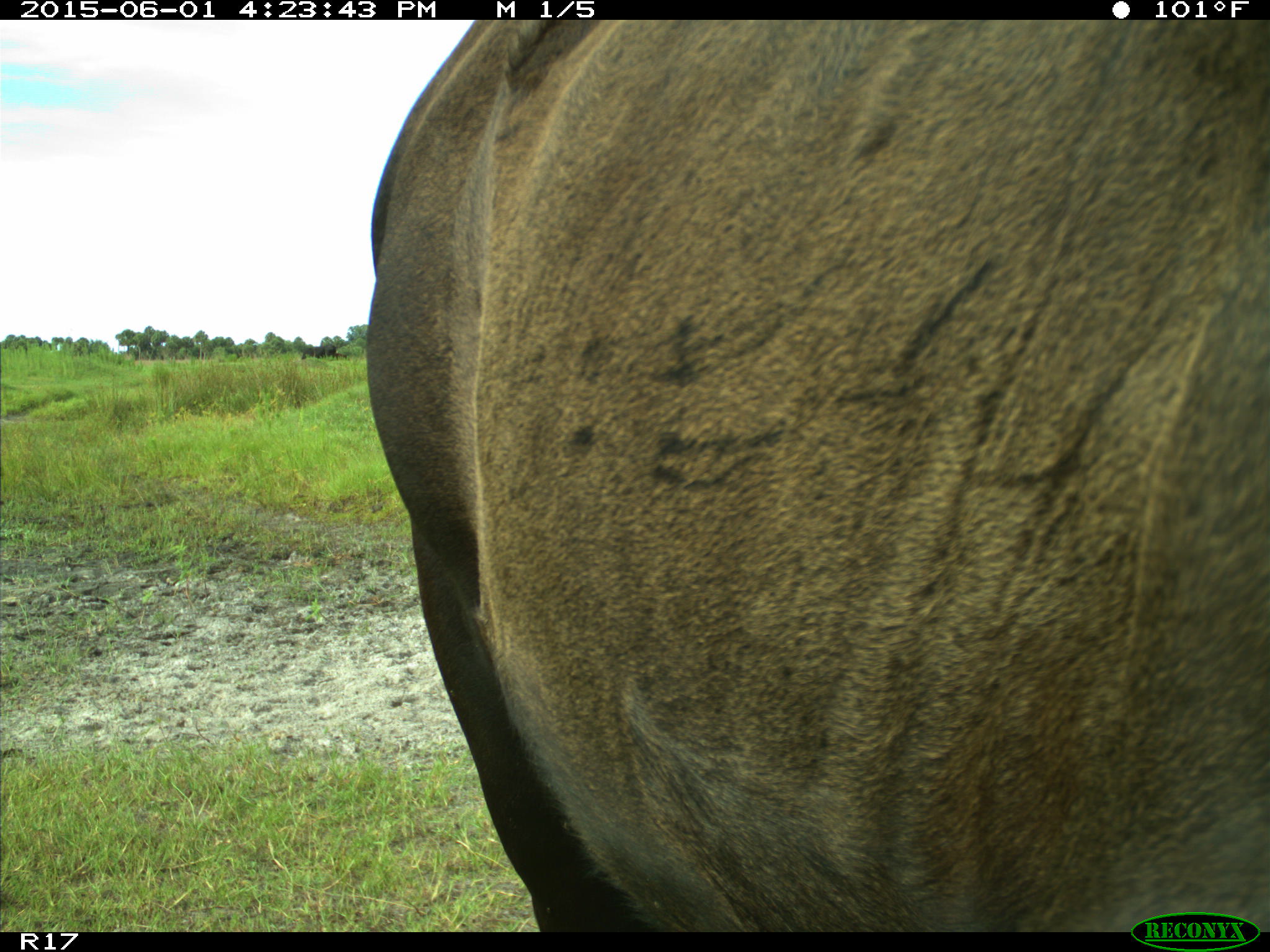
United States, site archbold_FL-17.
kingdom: Animalia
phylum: Chordata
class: Mammalia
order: Artiodactyla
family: Bovidae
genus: Bos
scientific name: Bos taurus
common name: domestic cow